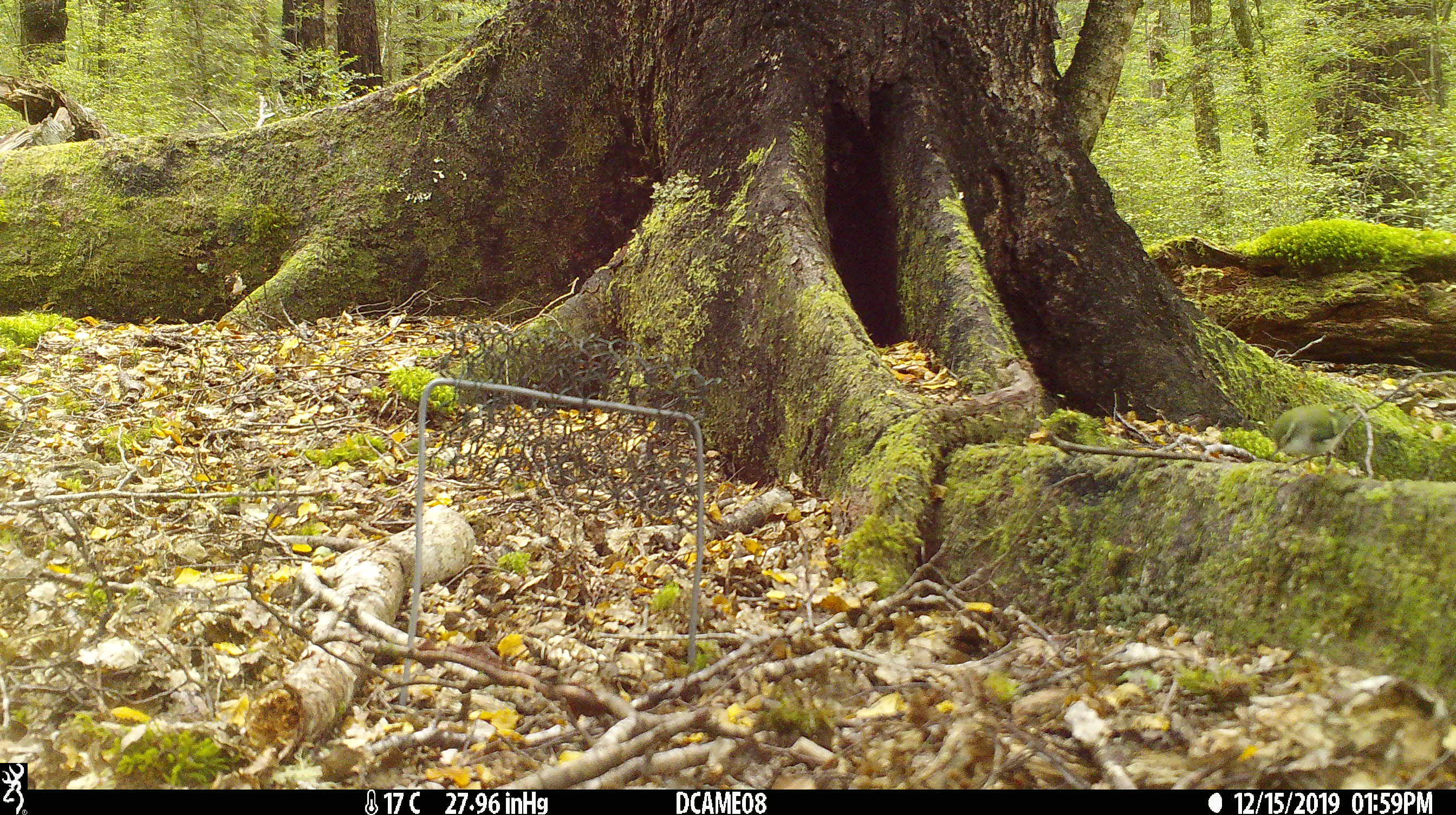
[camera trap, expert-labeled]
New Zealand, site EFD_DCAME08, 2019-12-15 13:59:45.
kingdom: Animalia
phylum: Chordata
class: Aves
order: Passeriformes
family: Acanthisittidae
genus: Acanthisitta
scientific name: Acanthisitta chloris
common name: rifleman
Rifleman (Acanthisitta chloris).